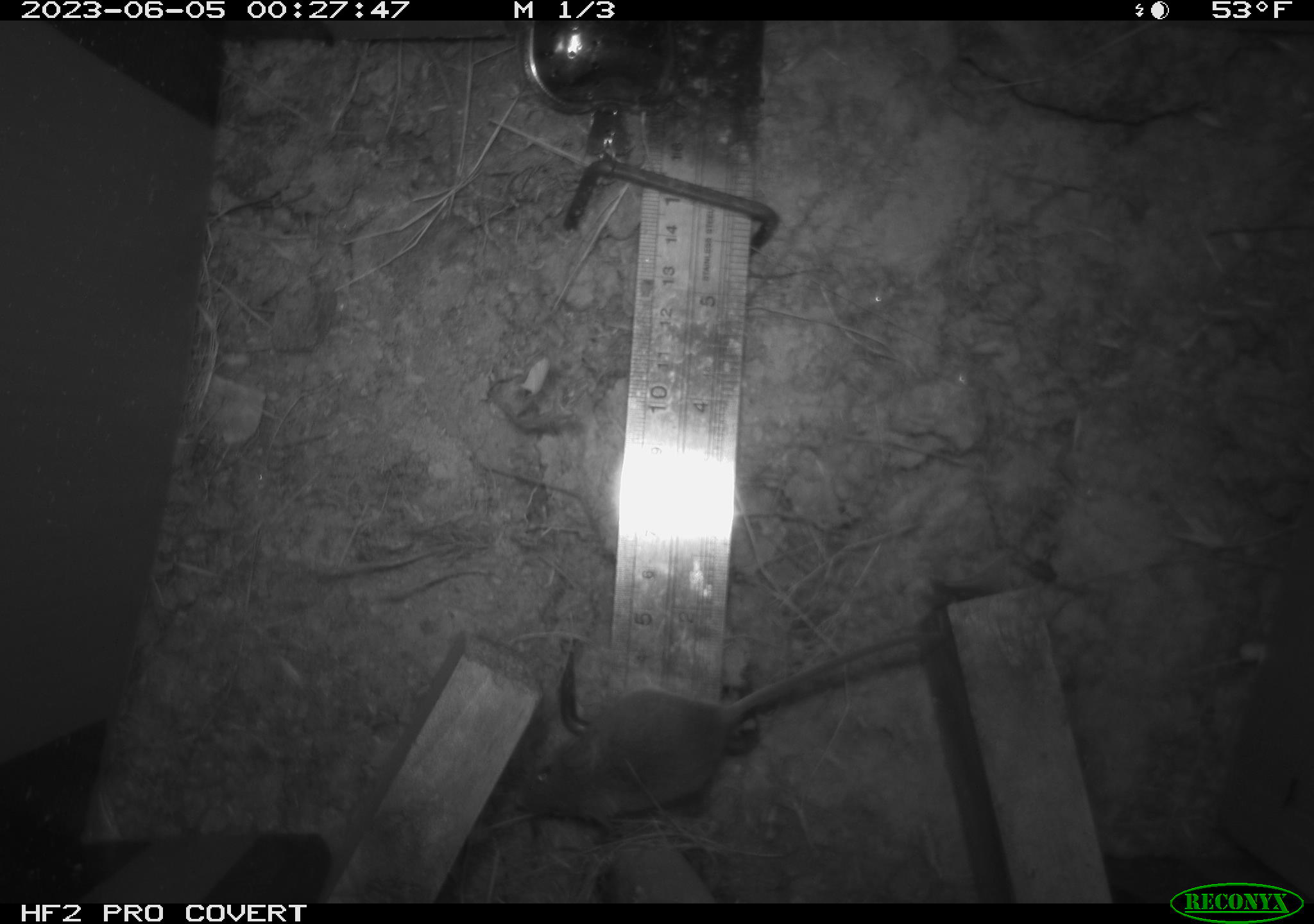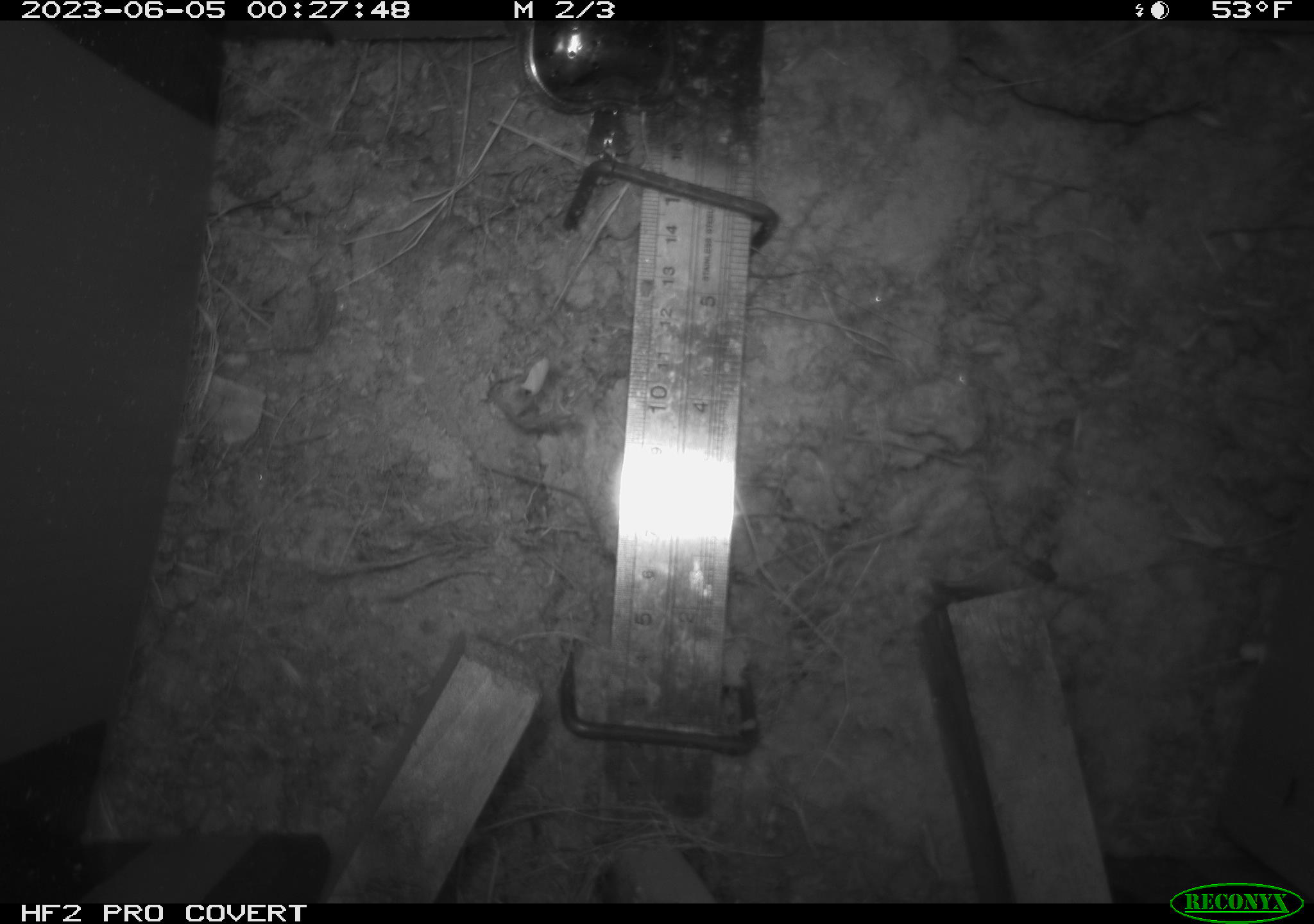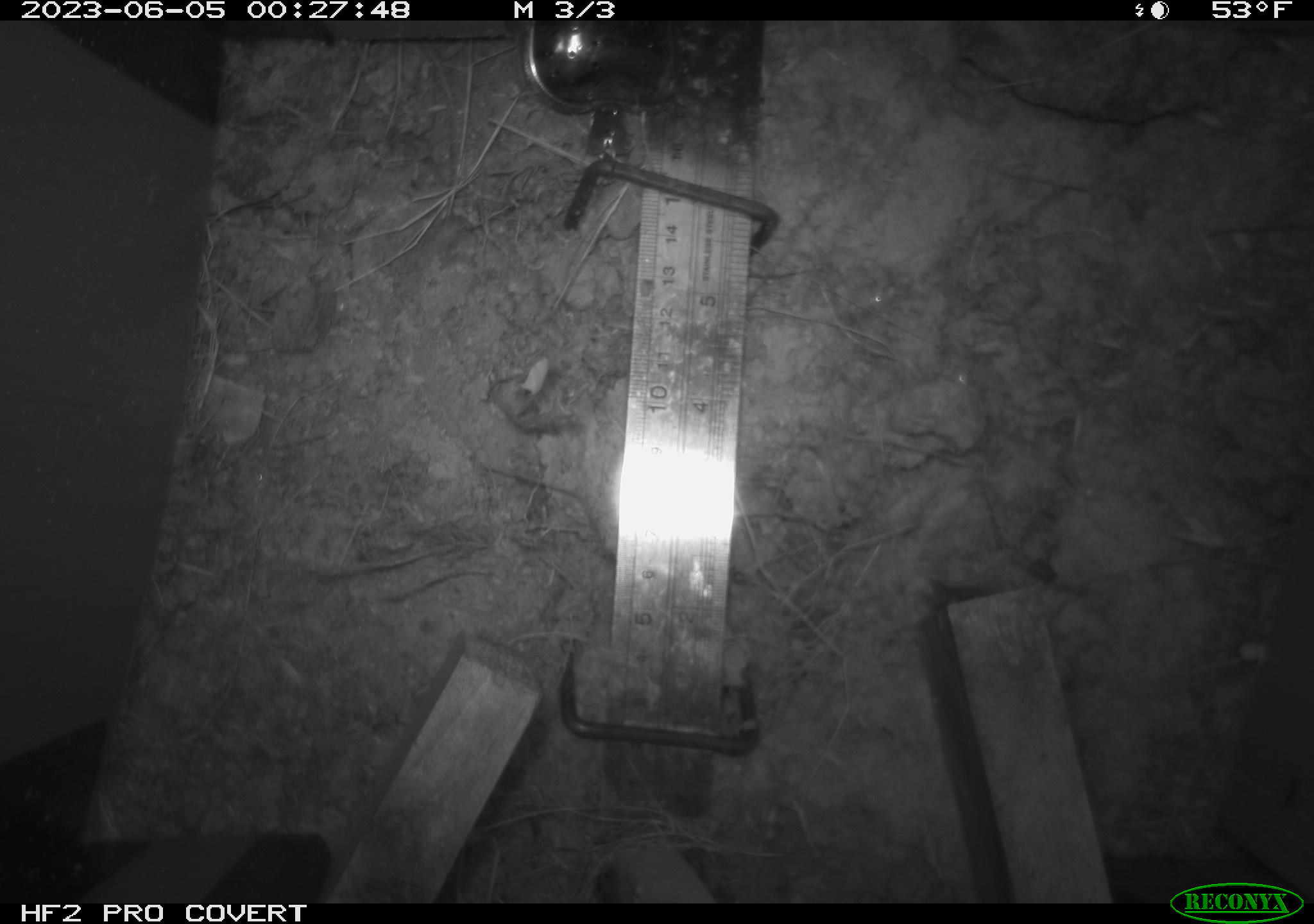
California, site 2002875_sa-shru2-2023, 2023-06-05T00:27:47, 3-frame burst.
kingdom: Animalia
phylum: Chordata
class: Mammalia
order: Rodentia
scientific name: Rodentia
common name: mouse species